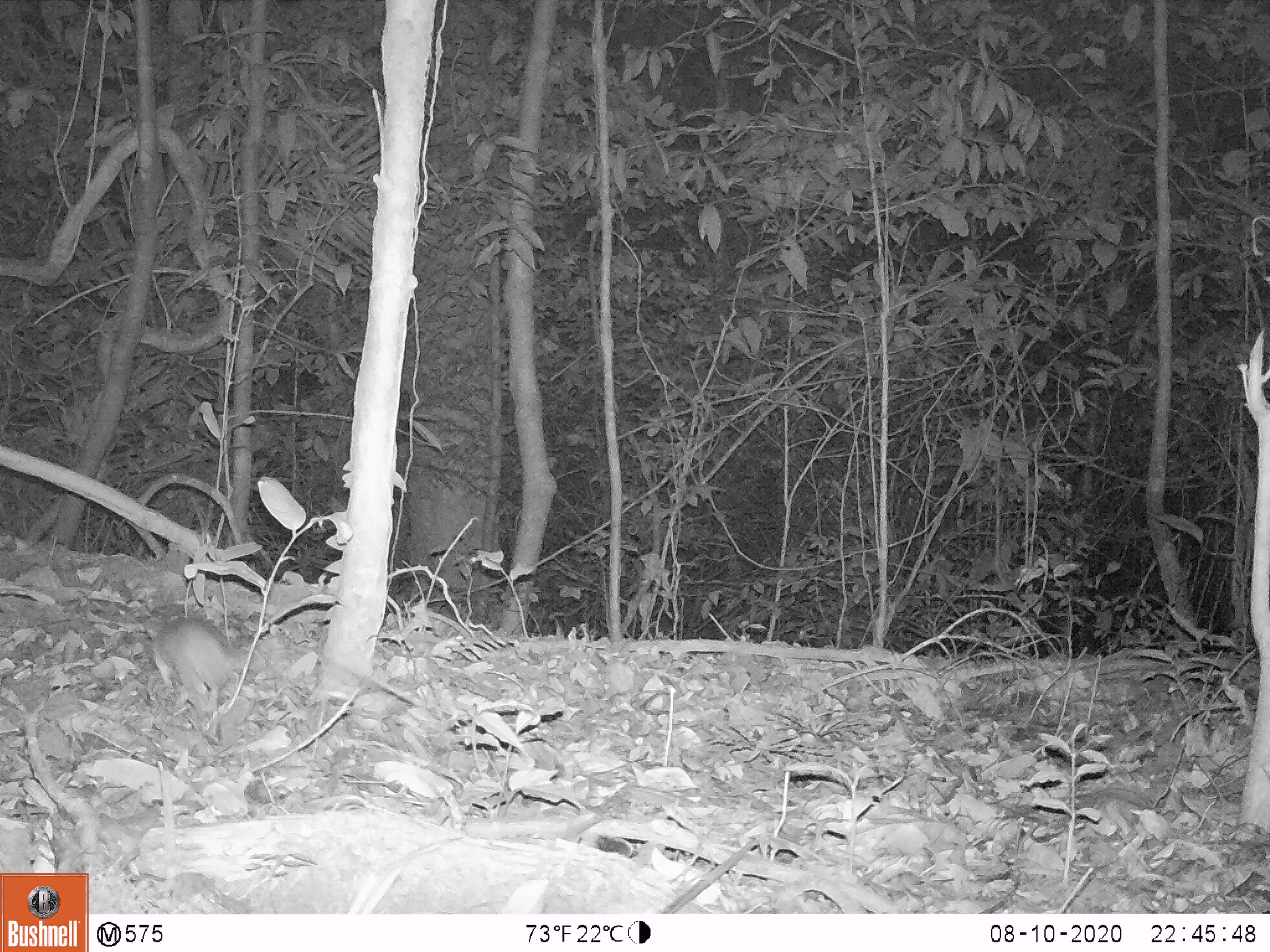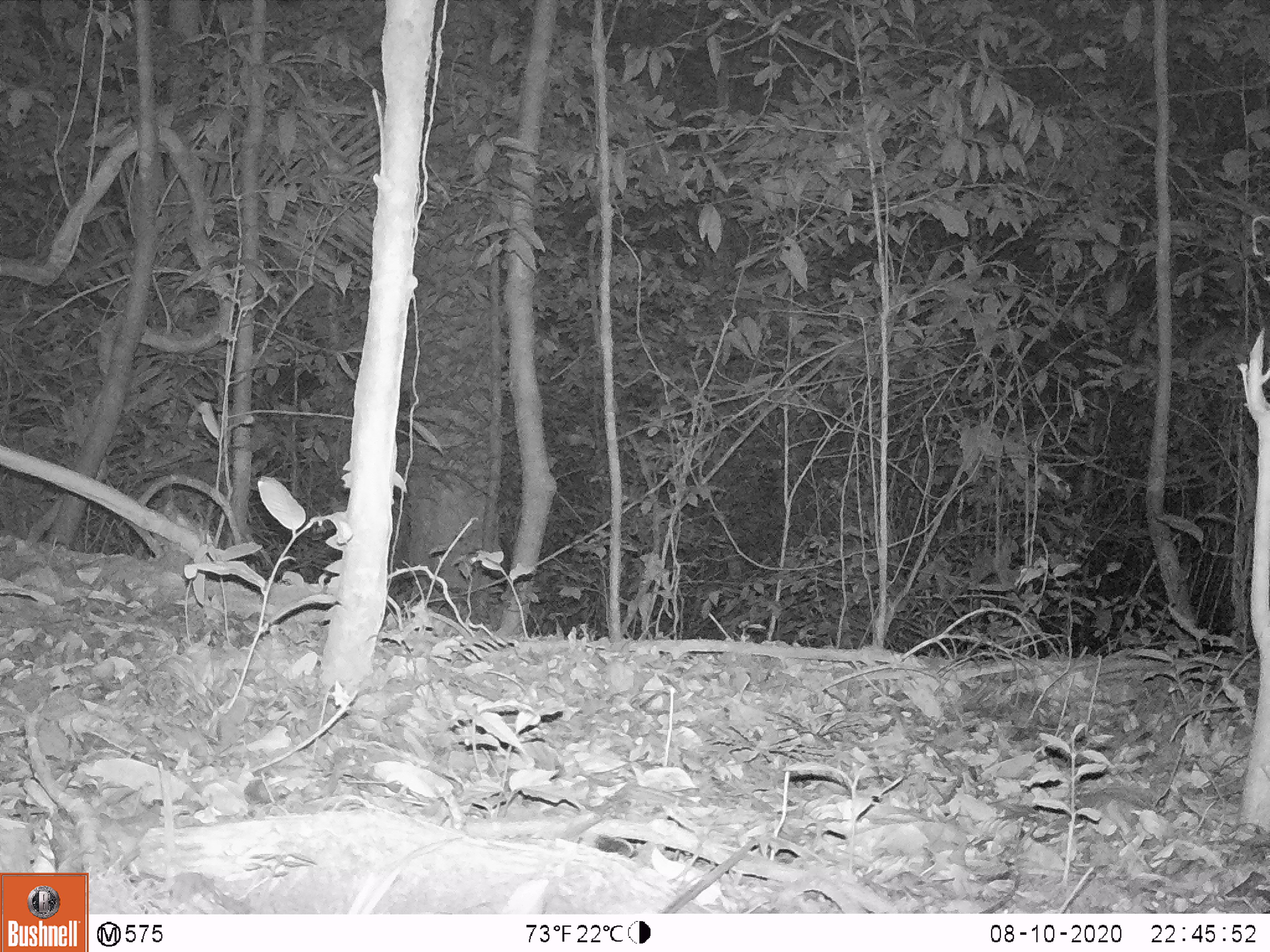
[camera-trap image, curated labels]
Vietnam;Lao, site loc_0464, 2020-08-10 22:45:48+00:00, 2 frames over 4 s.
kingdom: Animalia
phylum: Chordata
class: Mammalia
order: Rodentia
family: Muridae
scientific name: Muridae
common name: old-world mice and rats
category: unidentified murid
Unidentified murid (old-world mice and rats) (Muridae). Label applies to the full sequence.